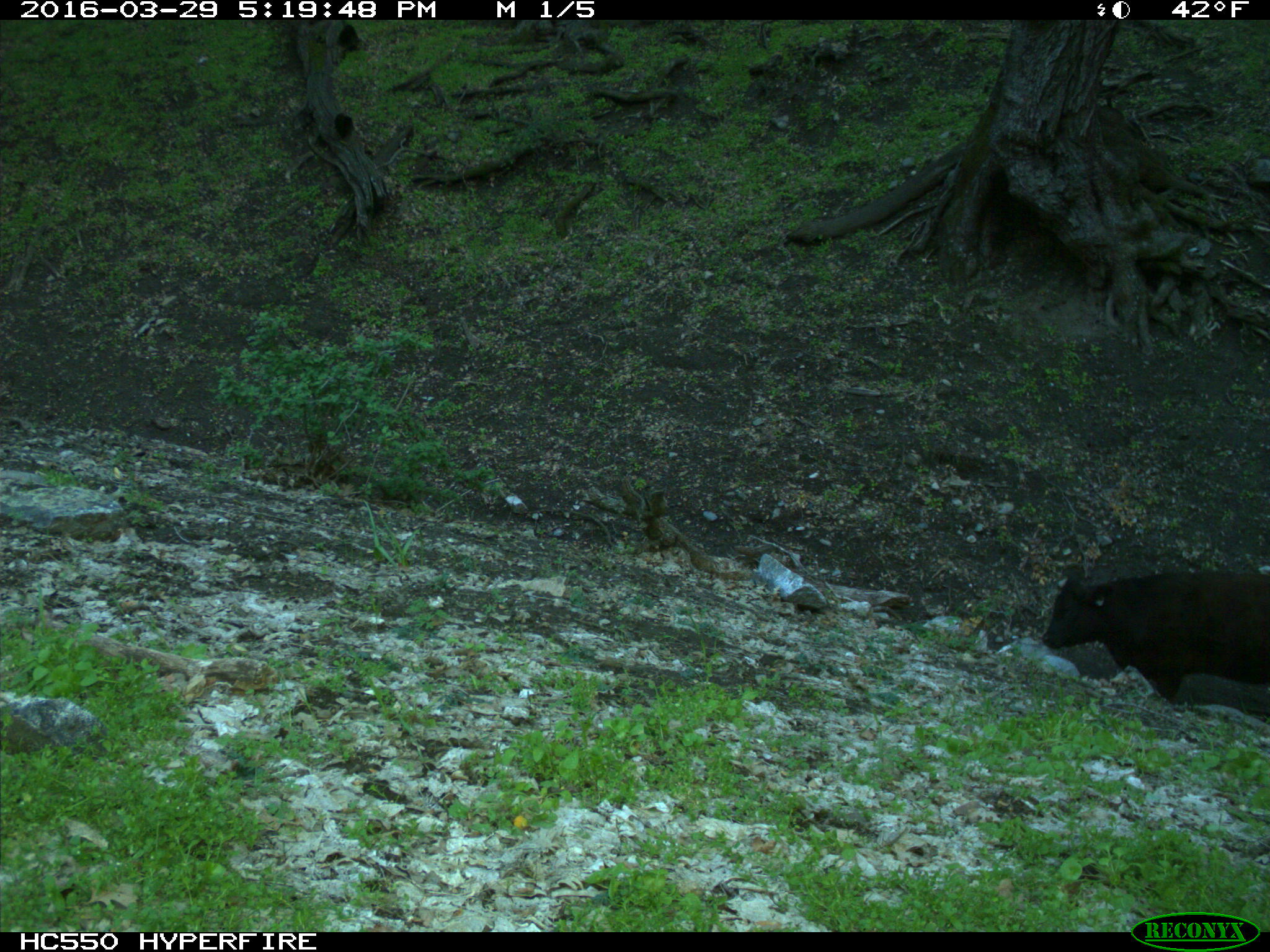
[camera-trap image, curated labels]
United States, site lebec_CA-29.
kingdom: Animalia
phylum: Chordata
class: Mammalia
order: Artiodactyla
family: Bovidae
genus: Bos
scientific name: Bos taurus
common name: domestic cow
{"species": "Bos taurus (domestic cow)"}